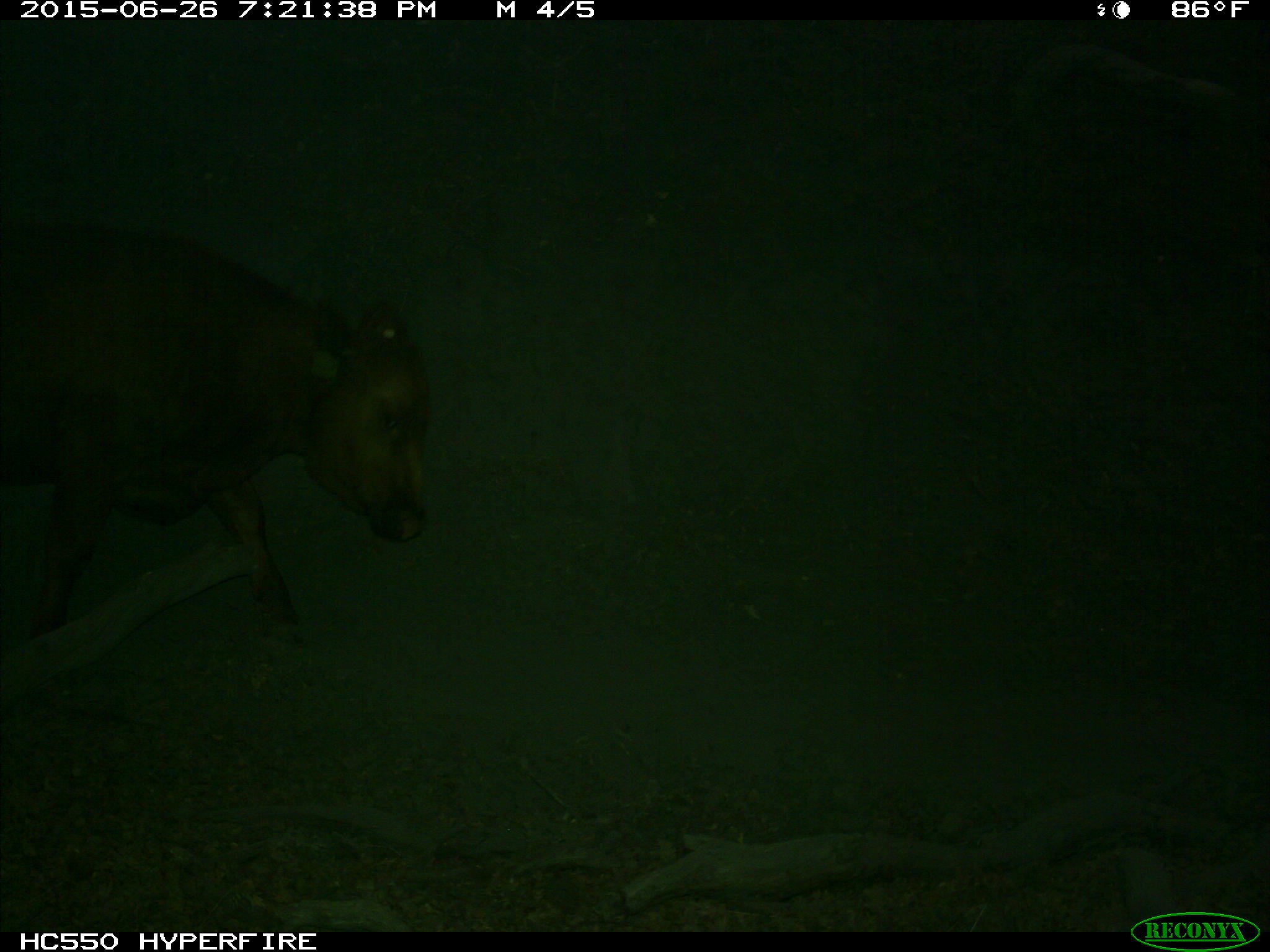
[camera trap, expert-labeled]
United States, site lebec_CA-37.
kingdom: Animalia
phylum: Chordata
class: Mammalia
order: Artiodactyla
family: Bovidae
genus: Bos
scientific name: Bos taurus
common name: domestic cow